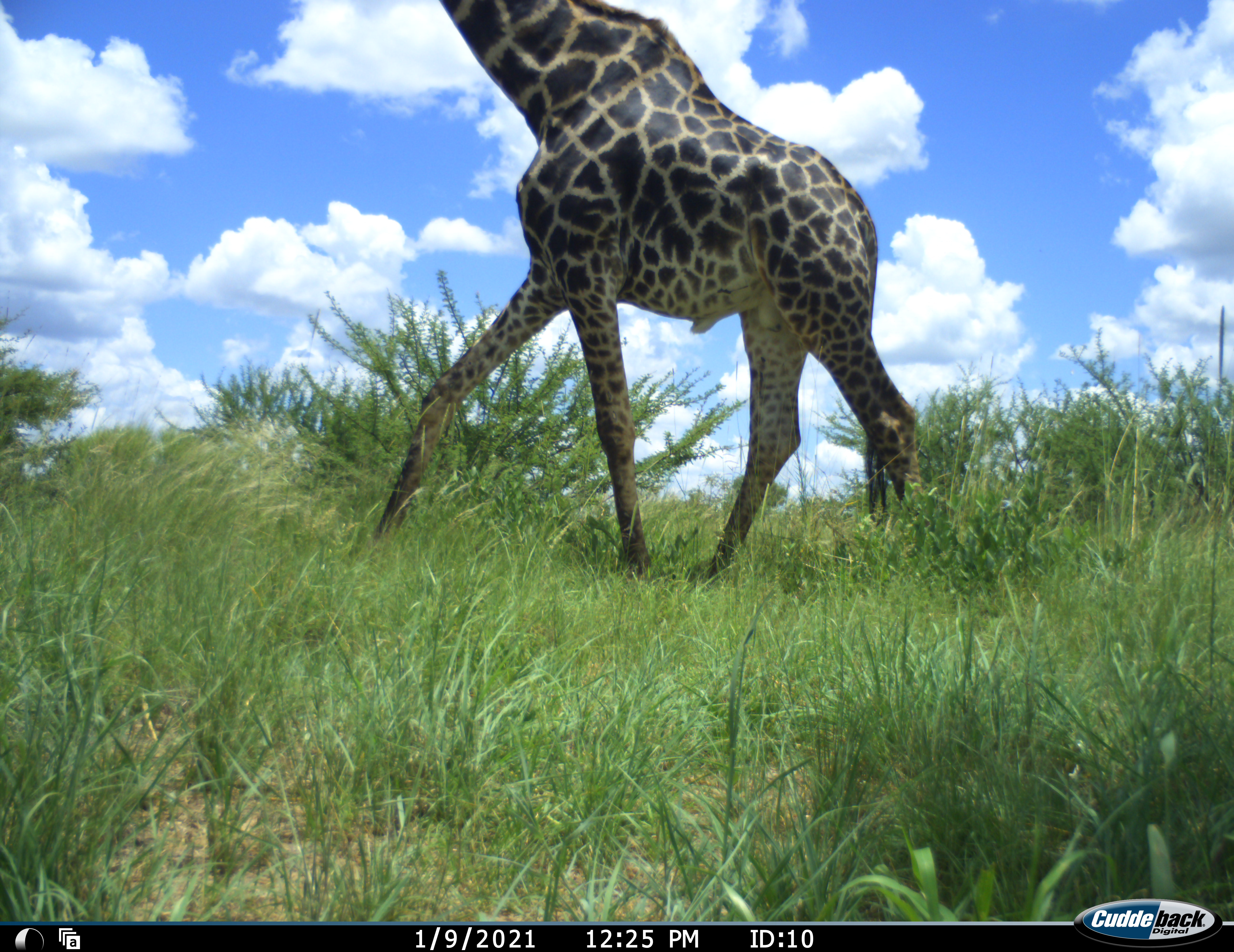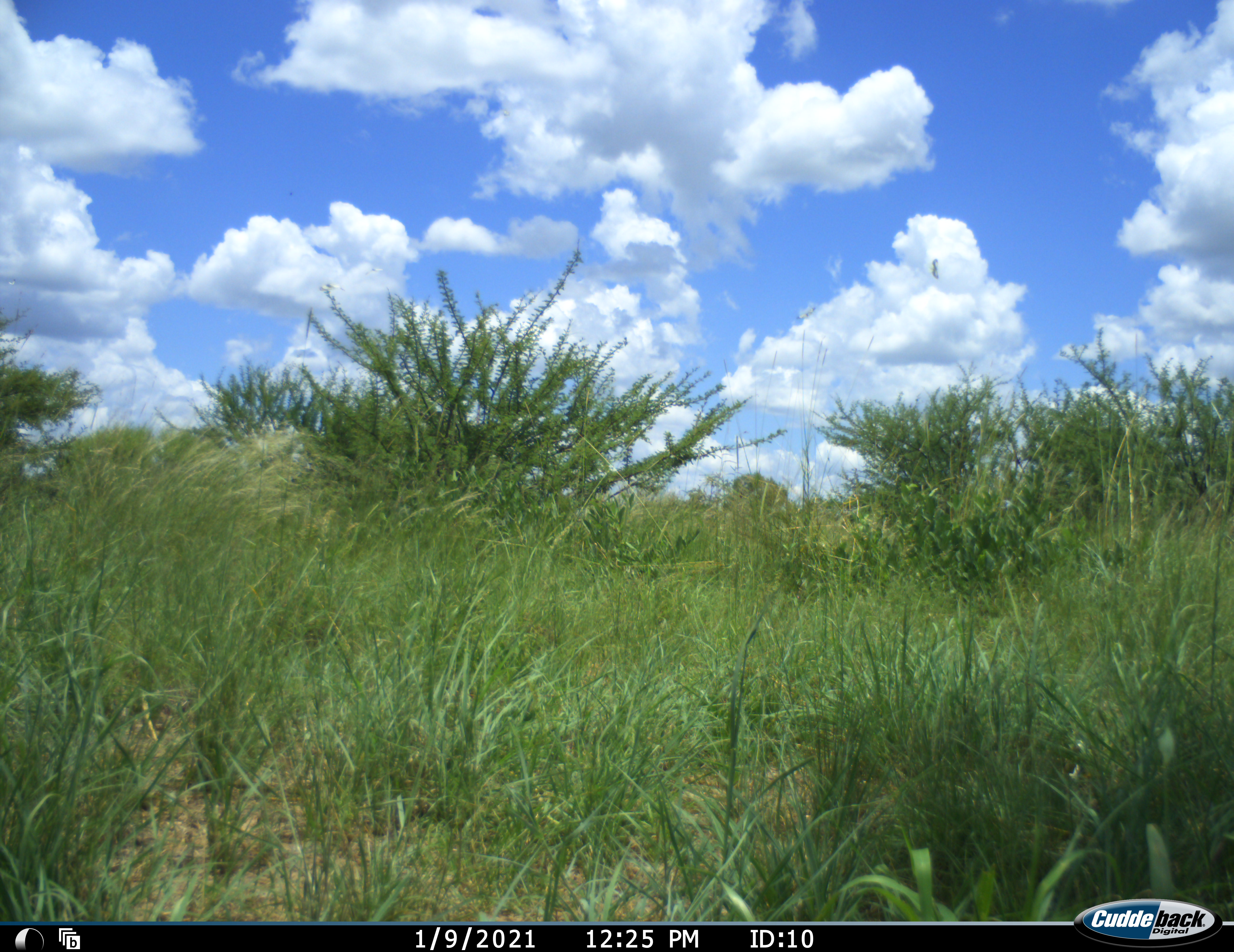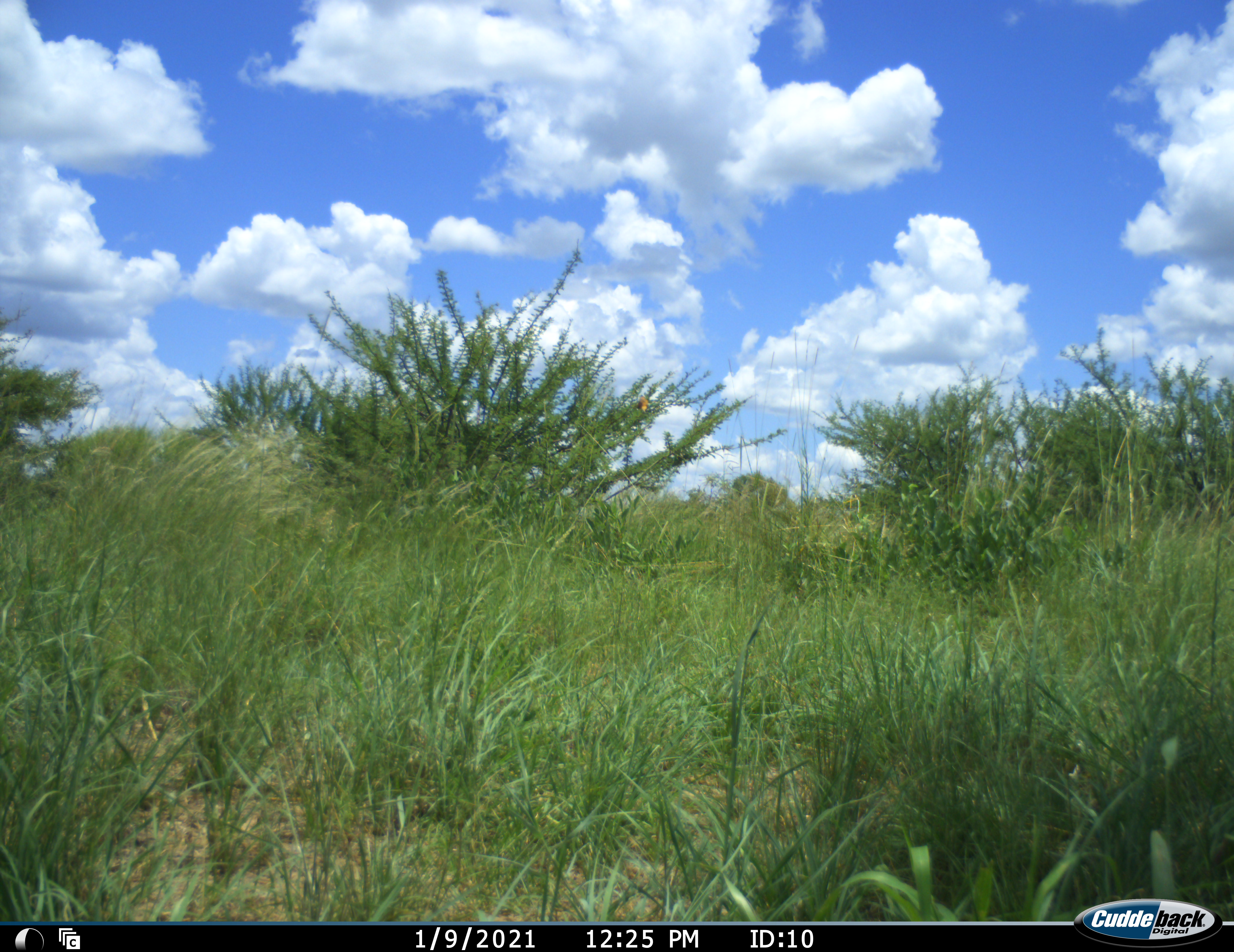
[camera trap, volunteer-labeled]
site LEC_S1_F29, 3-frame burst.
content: unidentified animal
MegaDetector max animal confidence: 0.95